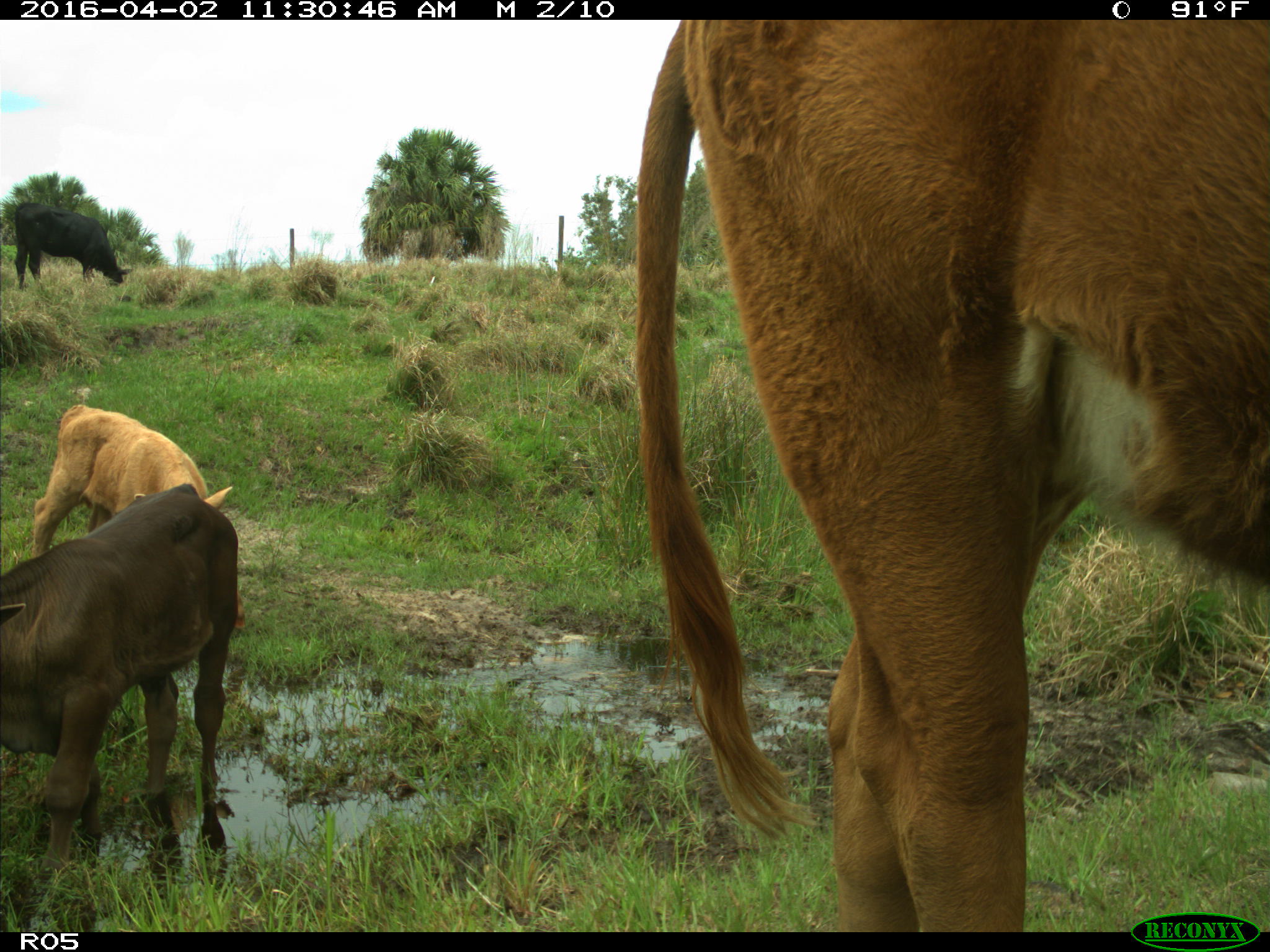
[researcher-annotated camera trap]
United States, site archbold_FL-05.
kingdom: Animalia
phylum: Chordata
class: Mammalia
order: Artiodactyla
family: Bovidae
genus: Bos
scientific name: Bos taurus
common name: domestic cow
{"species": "Bos taurus (domestic cow)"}